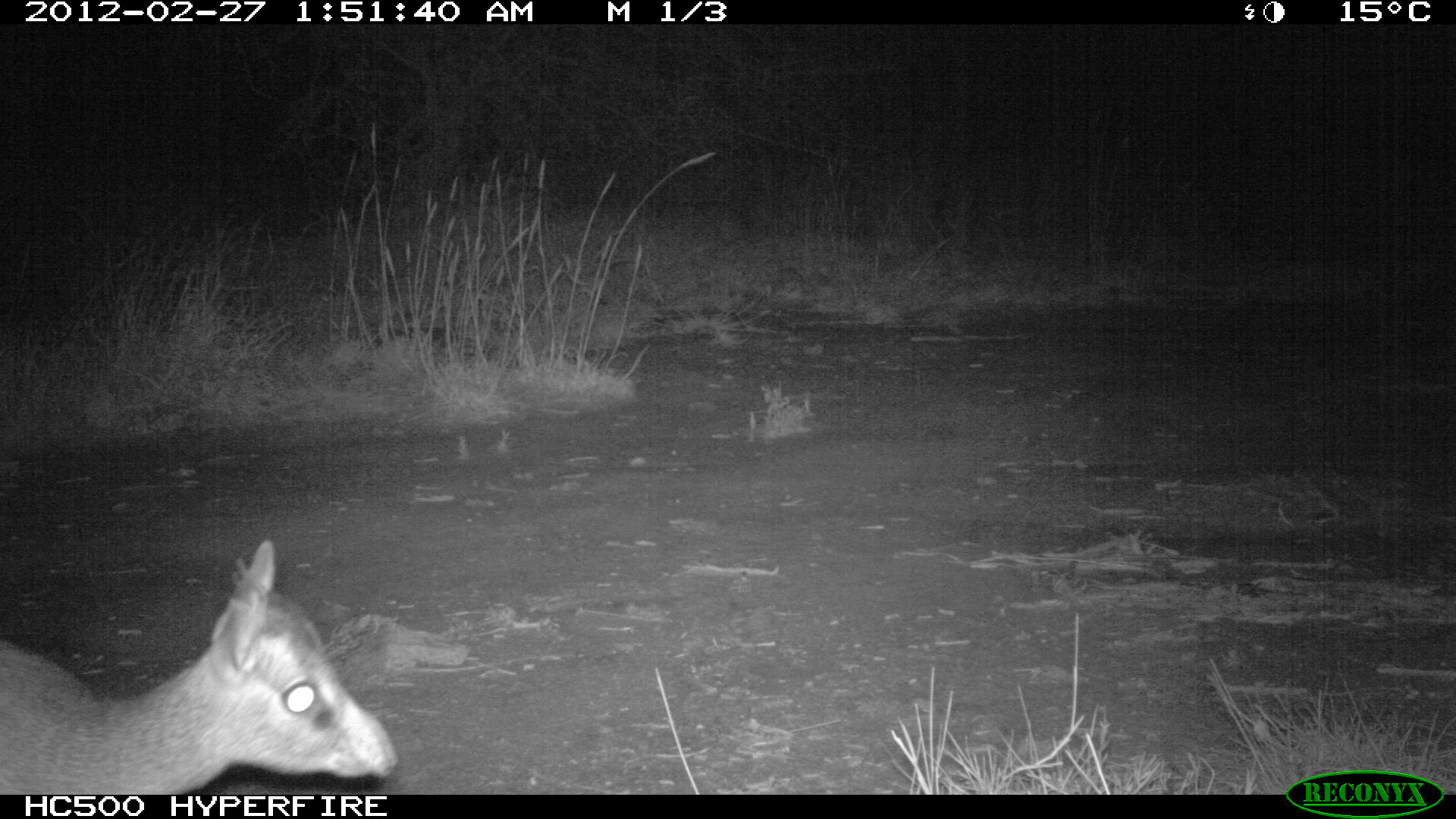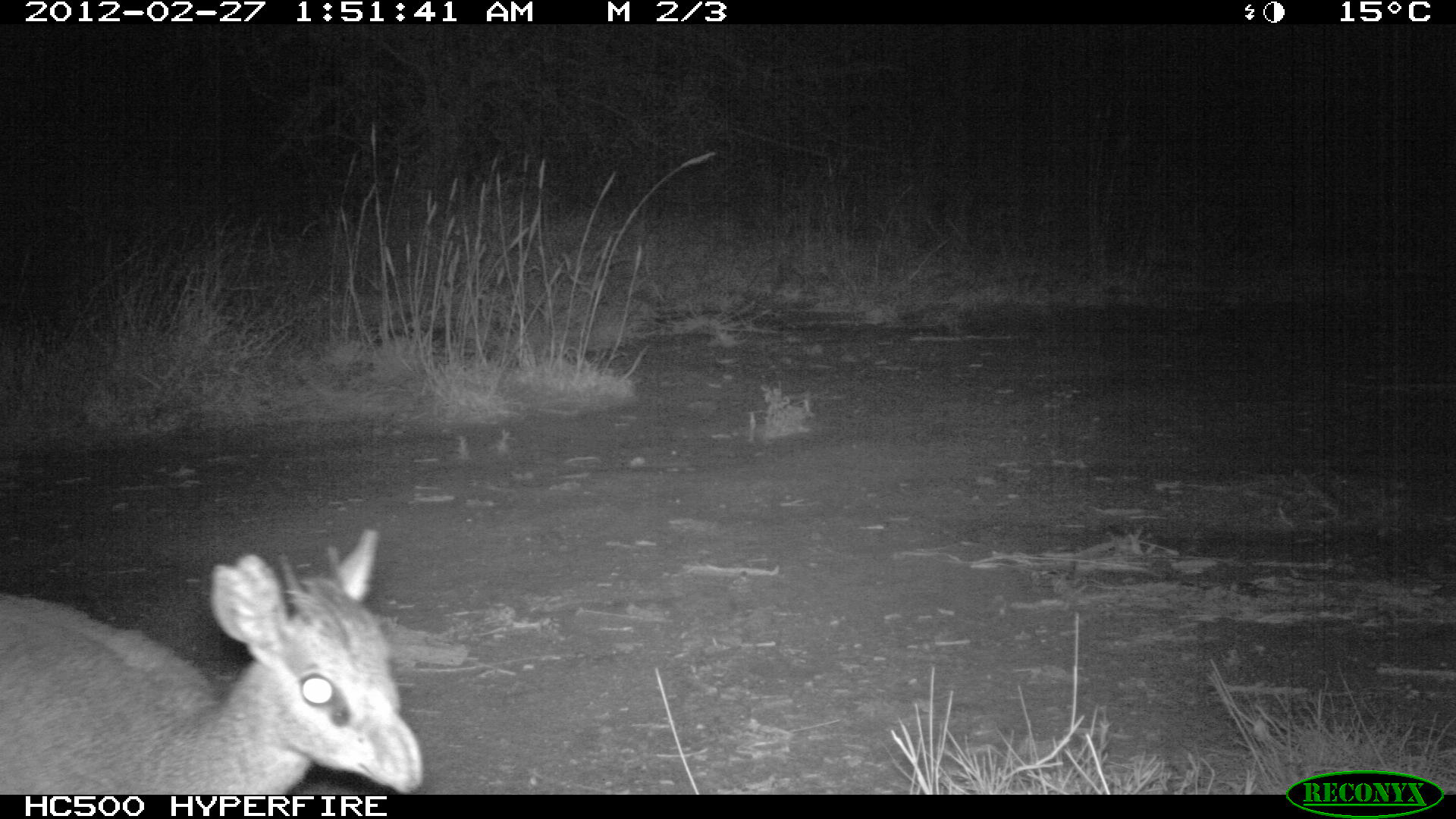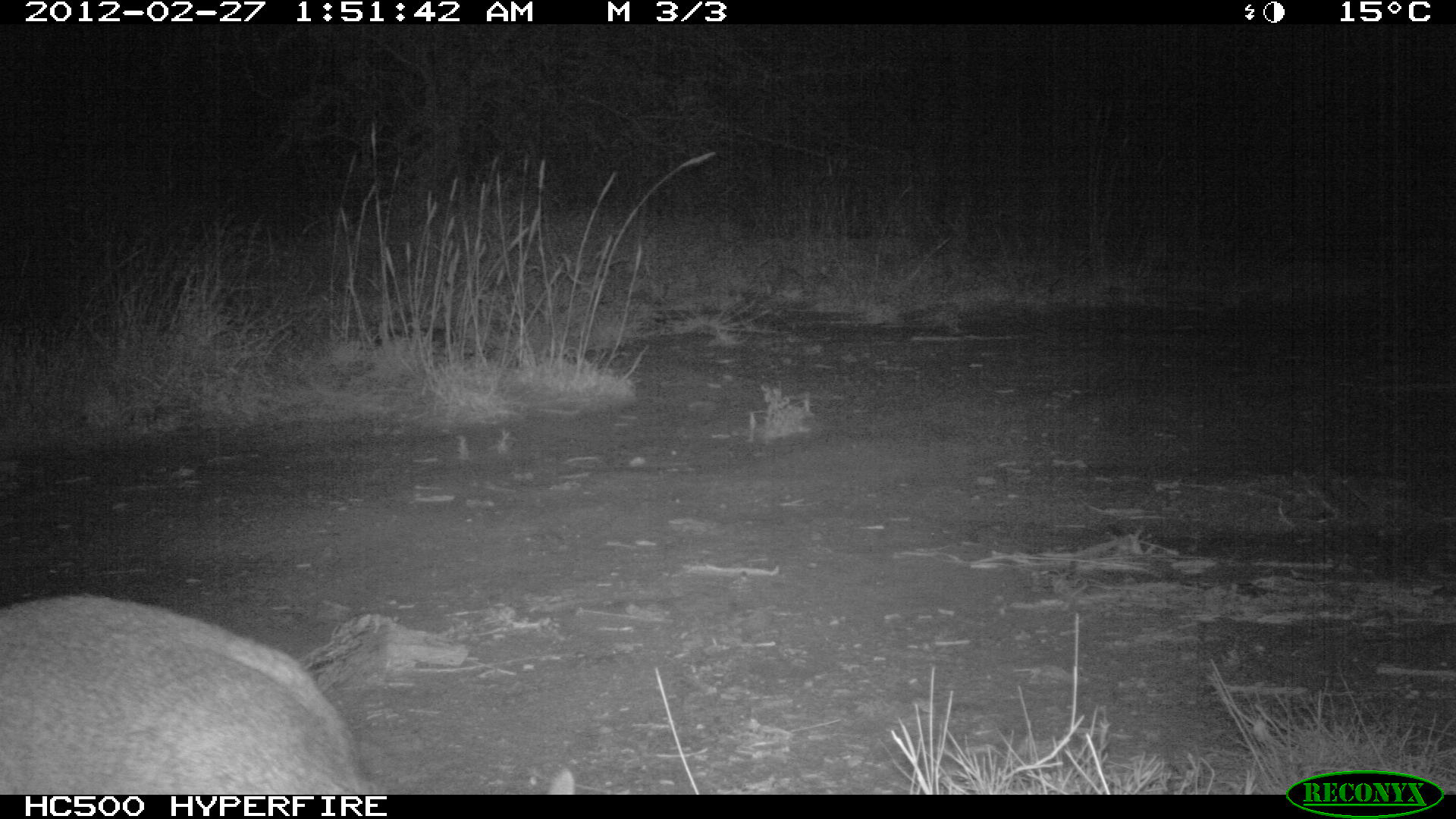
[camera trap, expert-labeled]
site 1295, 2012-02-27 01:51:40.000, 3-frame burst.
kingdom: Animalia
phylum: Chordata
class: Mammalia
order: Artiodactyla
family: Bovidae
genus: Madoqua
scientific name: Madoqua guentheri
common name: günther's dik-dik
Madoqua guentheri (günther's dik-dik), count 1.